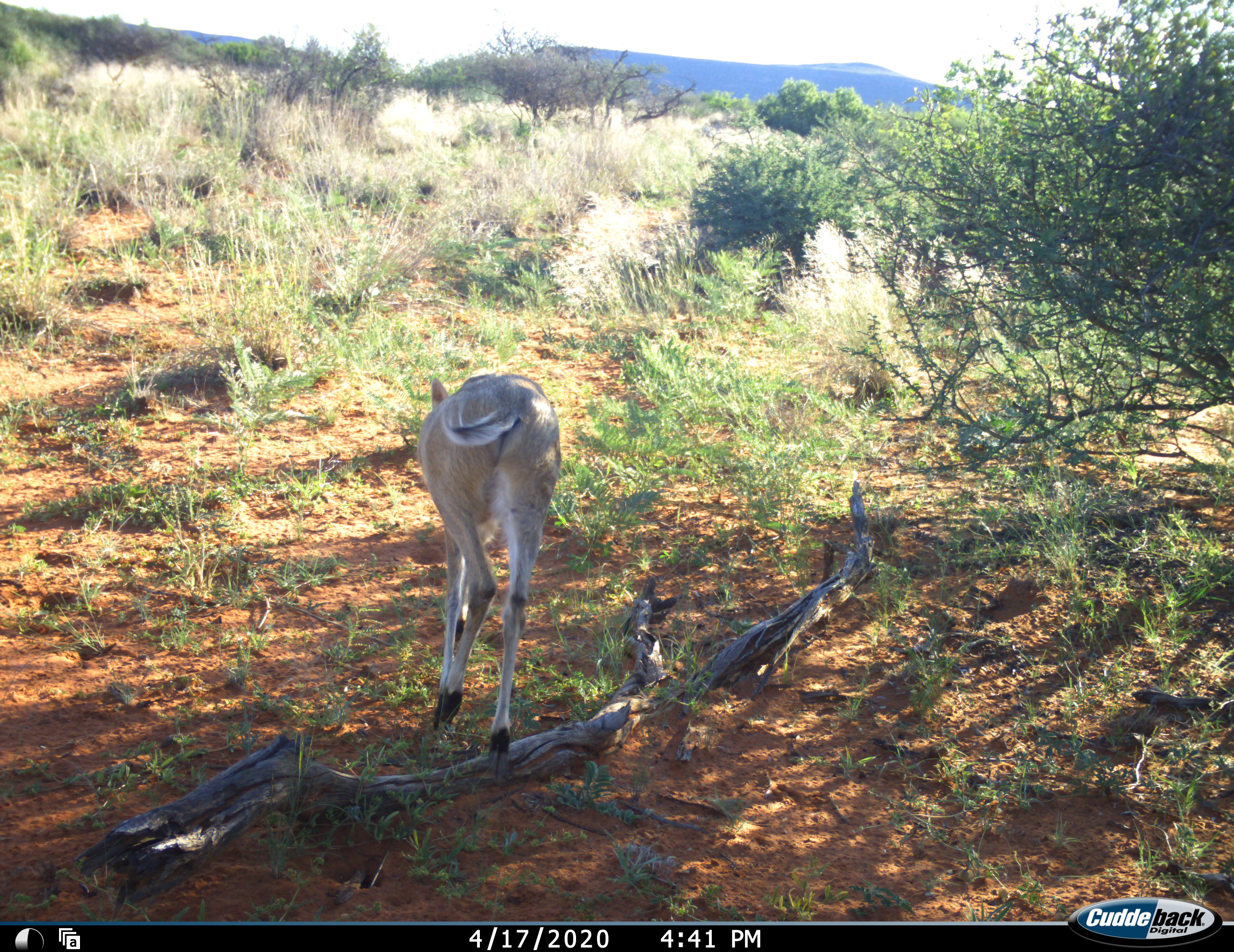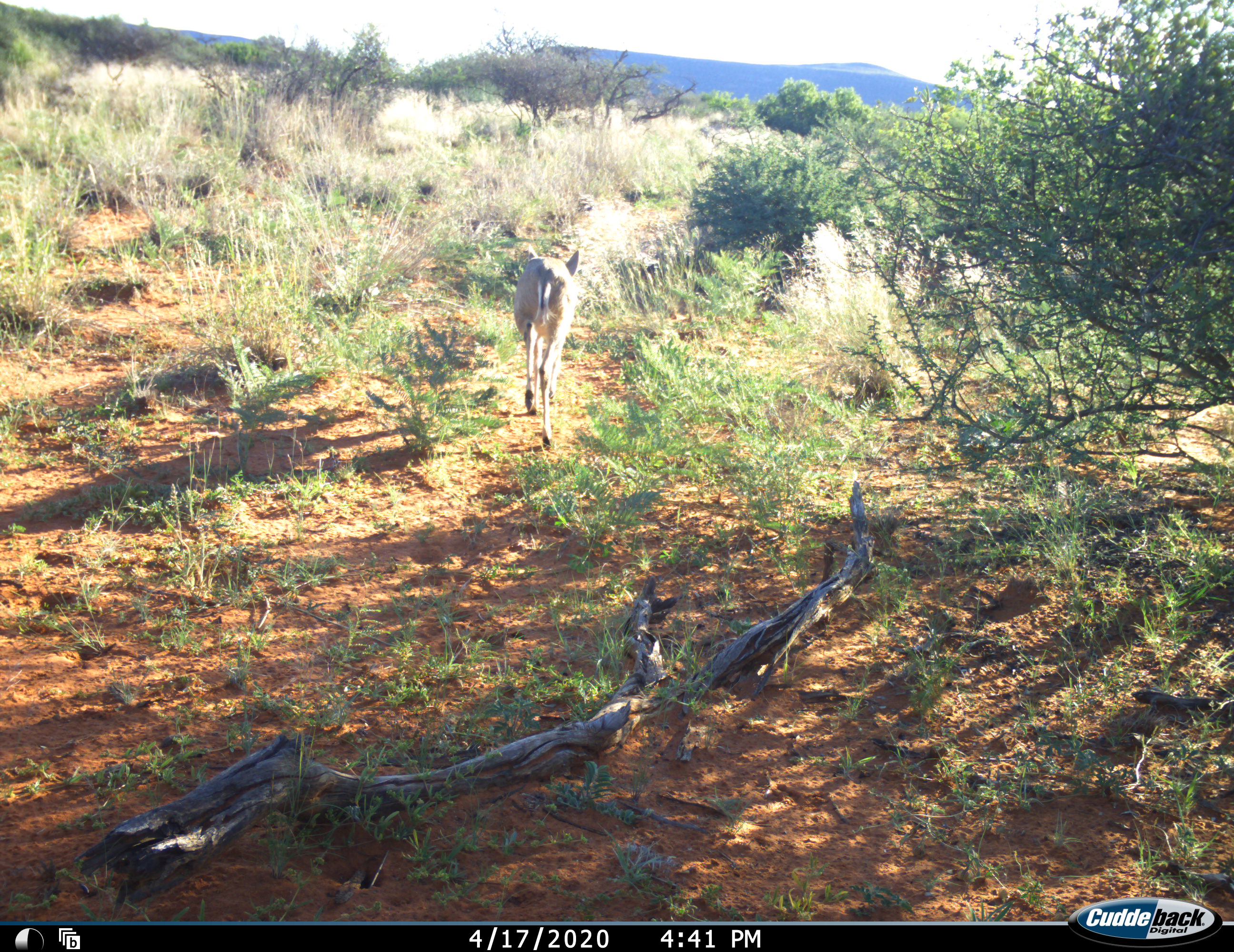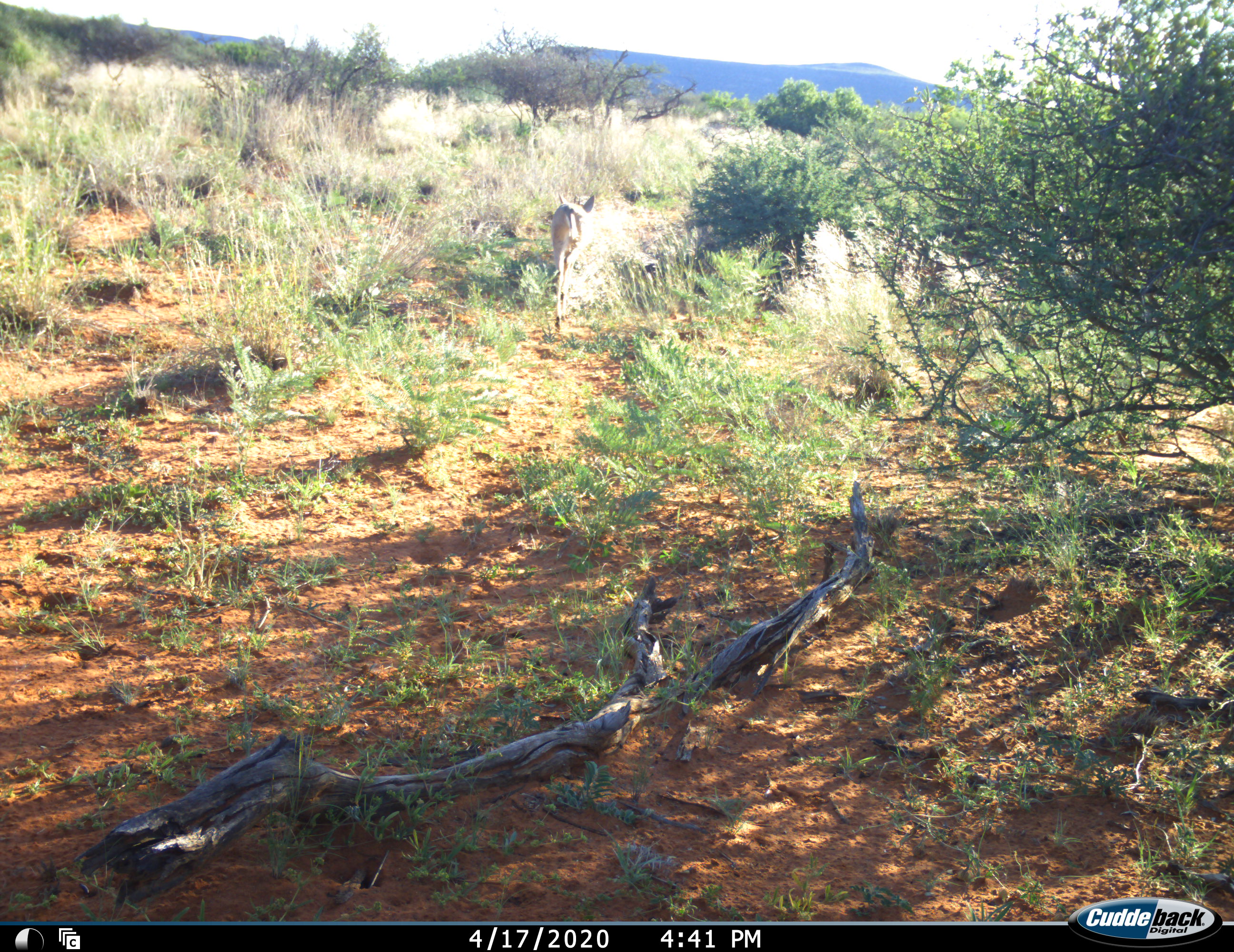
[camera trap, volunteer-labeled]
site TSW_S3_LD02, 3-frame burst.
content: unidentified animal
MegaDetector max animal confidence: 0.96